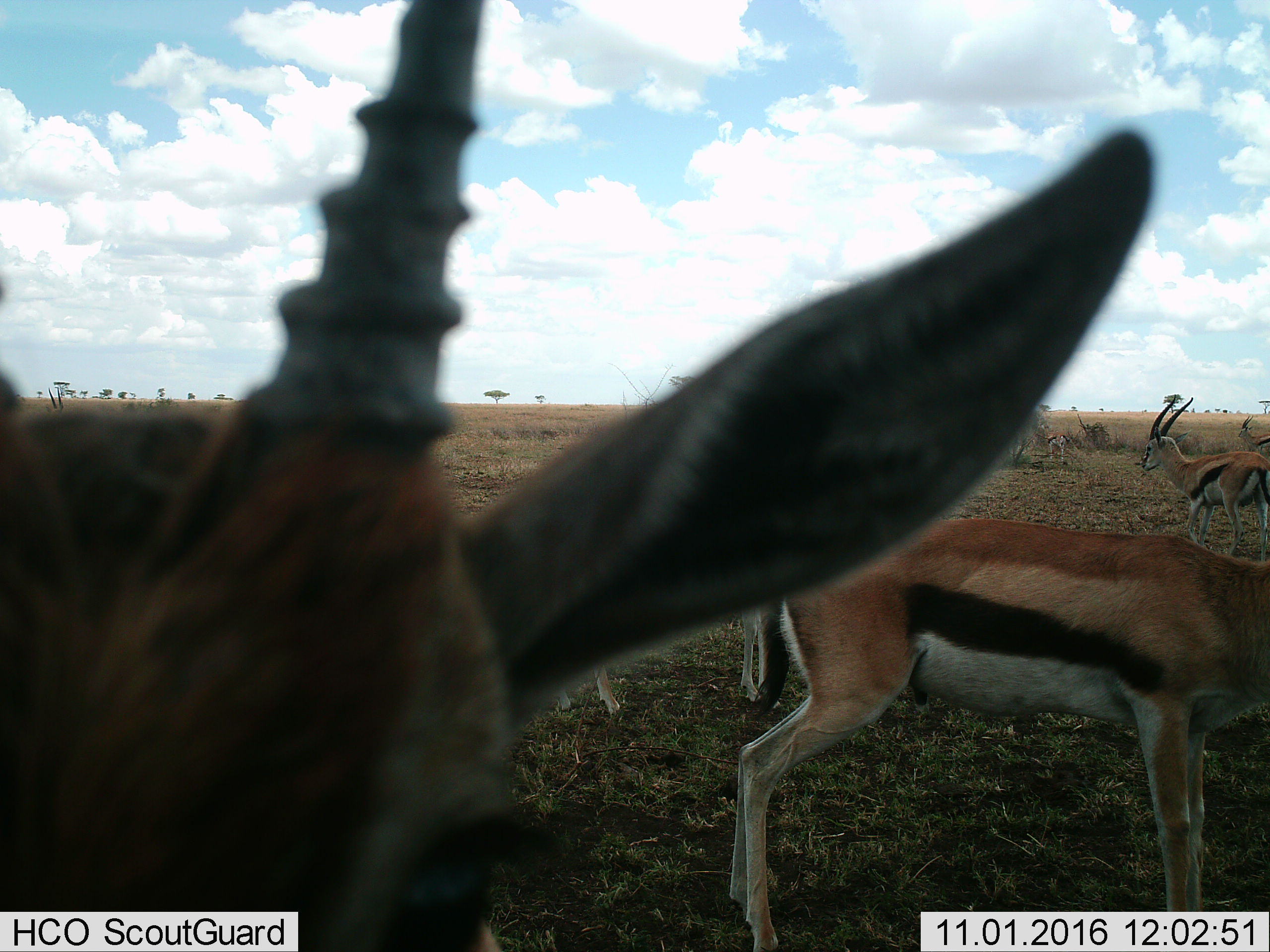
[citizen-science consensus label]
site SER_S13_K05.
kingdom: Animalia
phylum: Chordata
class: Mammalia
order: Artiodactyla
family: Bovidae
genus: Eudorcas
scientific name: Eudorcas thomsonii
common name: thomson's gazelle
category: gazellethomsons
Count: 5.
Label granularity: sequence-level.